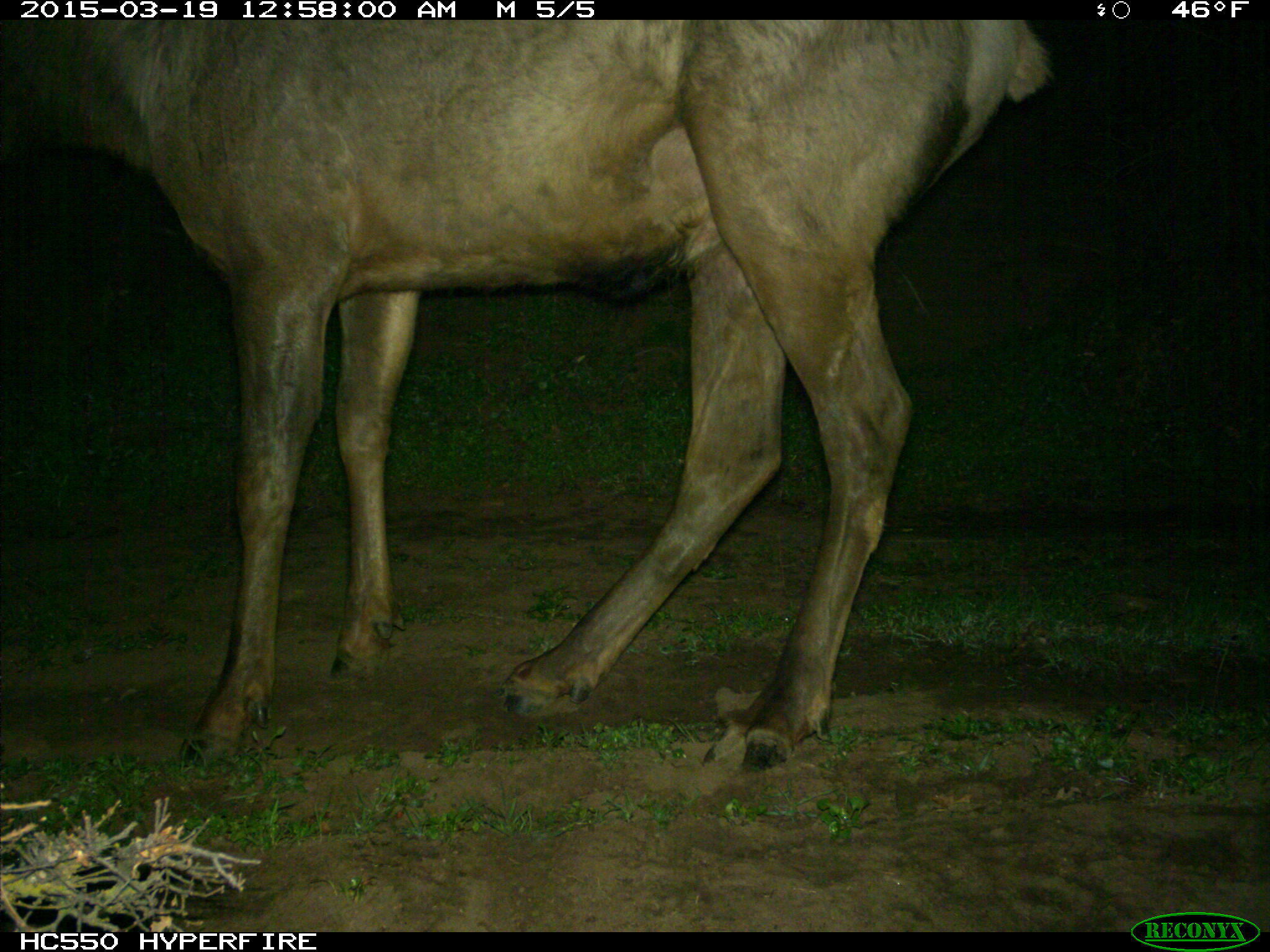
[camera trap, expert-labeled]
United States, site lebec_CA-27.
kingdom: Animalia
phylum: Chordata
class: Mammalia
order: Artiodactyla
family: Cervidae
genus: Cervus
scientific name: Cervus canadensis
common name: elk